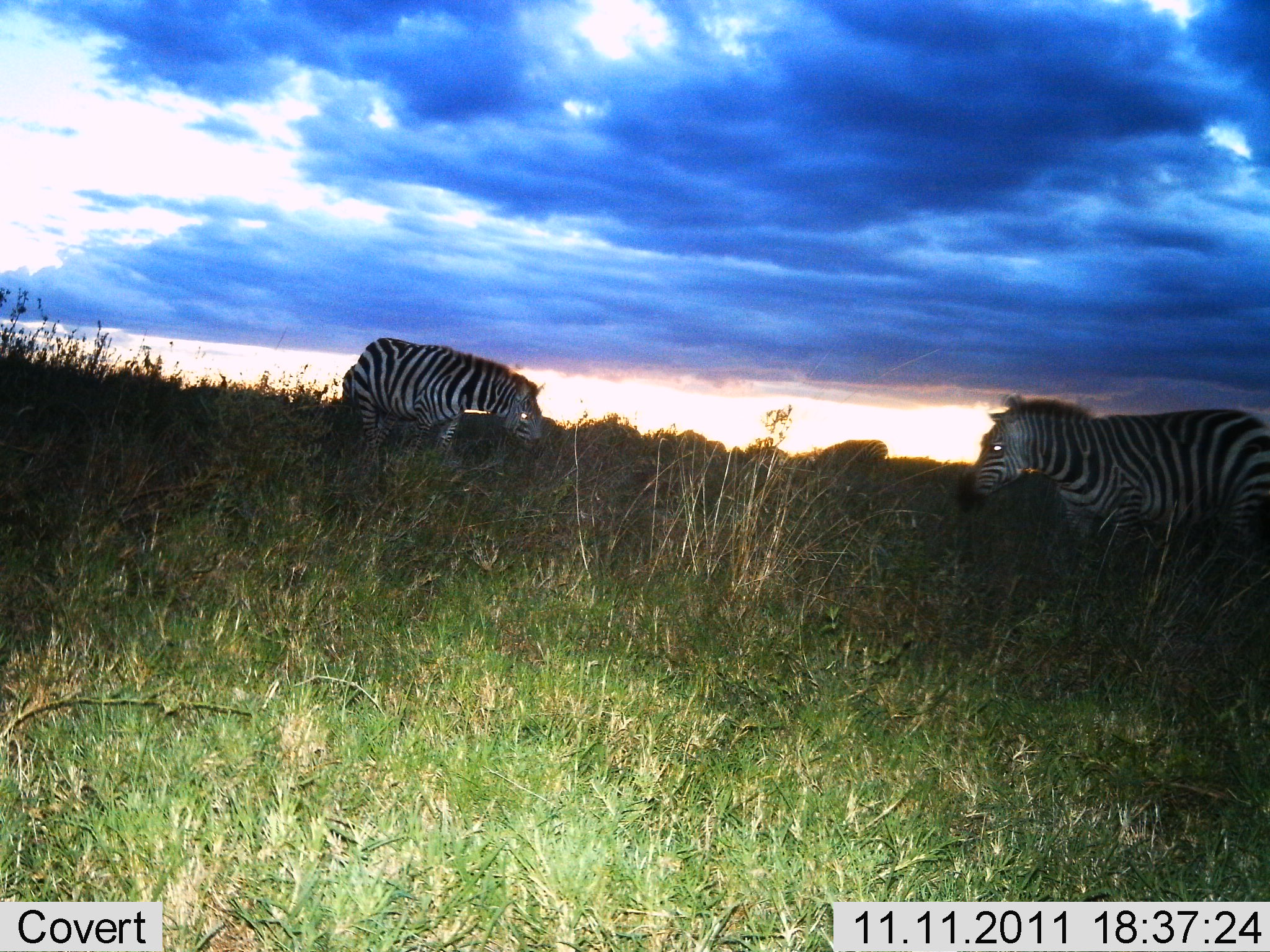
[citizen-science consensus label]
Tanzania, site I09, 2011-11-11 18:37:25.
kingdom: Animalia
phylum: Chordata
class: Mammalia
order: Perissodactyla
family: Equidae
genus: Equus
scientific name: Equus quagga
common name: plains zebra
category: zebra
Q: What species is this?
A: Zebra (plains zebra) (Equus quagga).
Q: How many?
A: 2.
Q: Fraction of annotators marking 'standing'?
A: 42%.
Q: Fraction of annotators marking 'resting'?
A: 0%.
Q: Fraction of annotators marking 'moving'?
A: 8%.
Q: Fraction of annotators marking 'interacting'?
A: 0%.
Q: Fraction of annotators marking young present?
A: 0%.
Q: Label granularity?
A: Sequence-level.